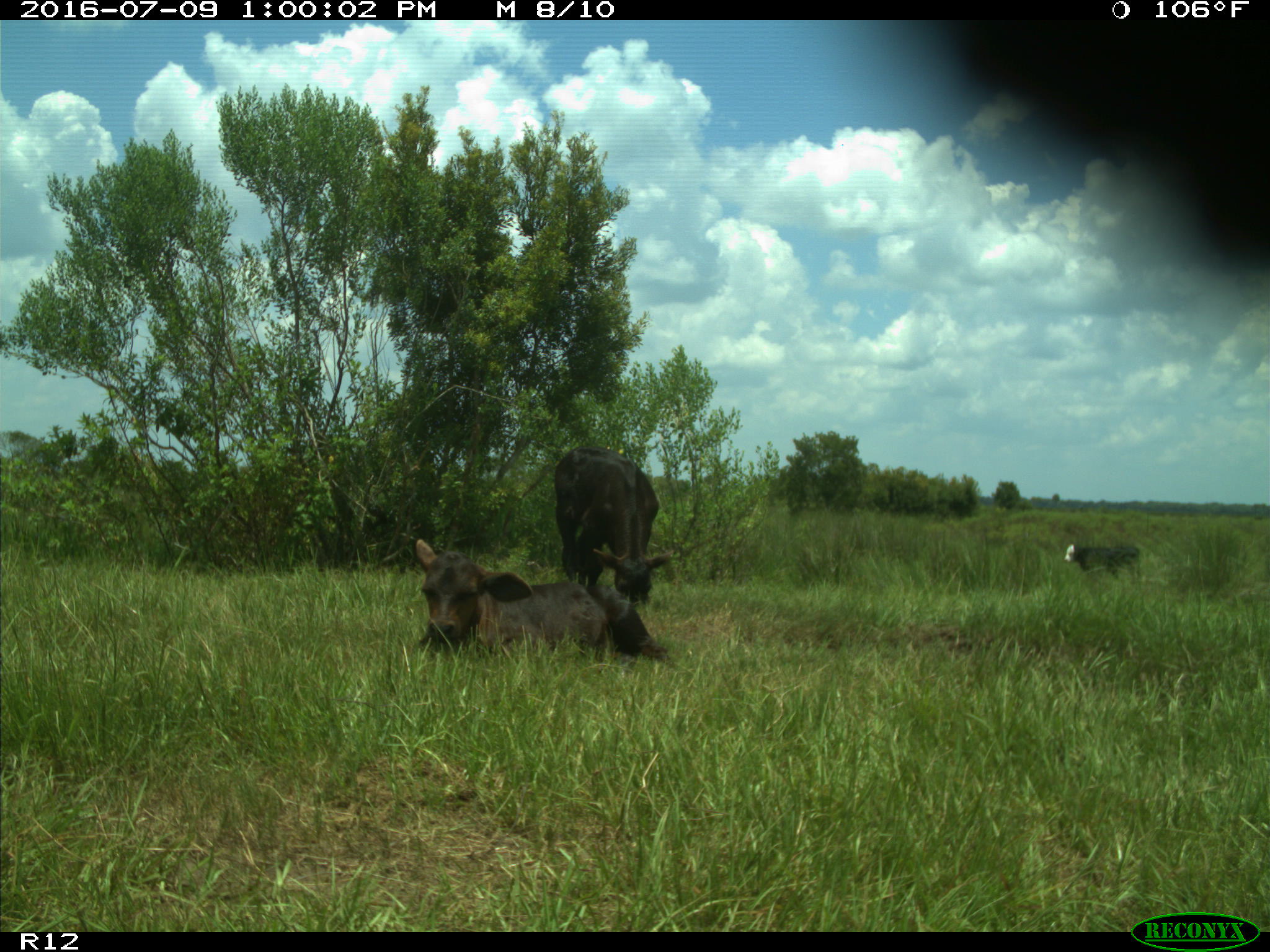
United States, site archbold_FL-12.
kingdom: Animalia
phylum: Chordata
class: Mammalia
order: Artiodactyla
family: Bovidae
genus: Bos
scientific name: Bos taurus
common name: domestic cow